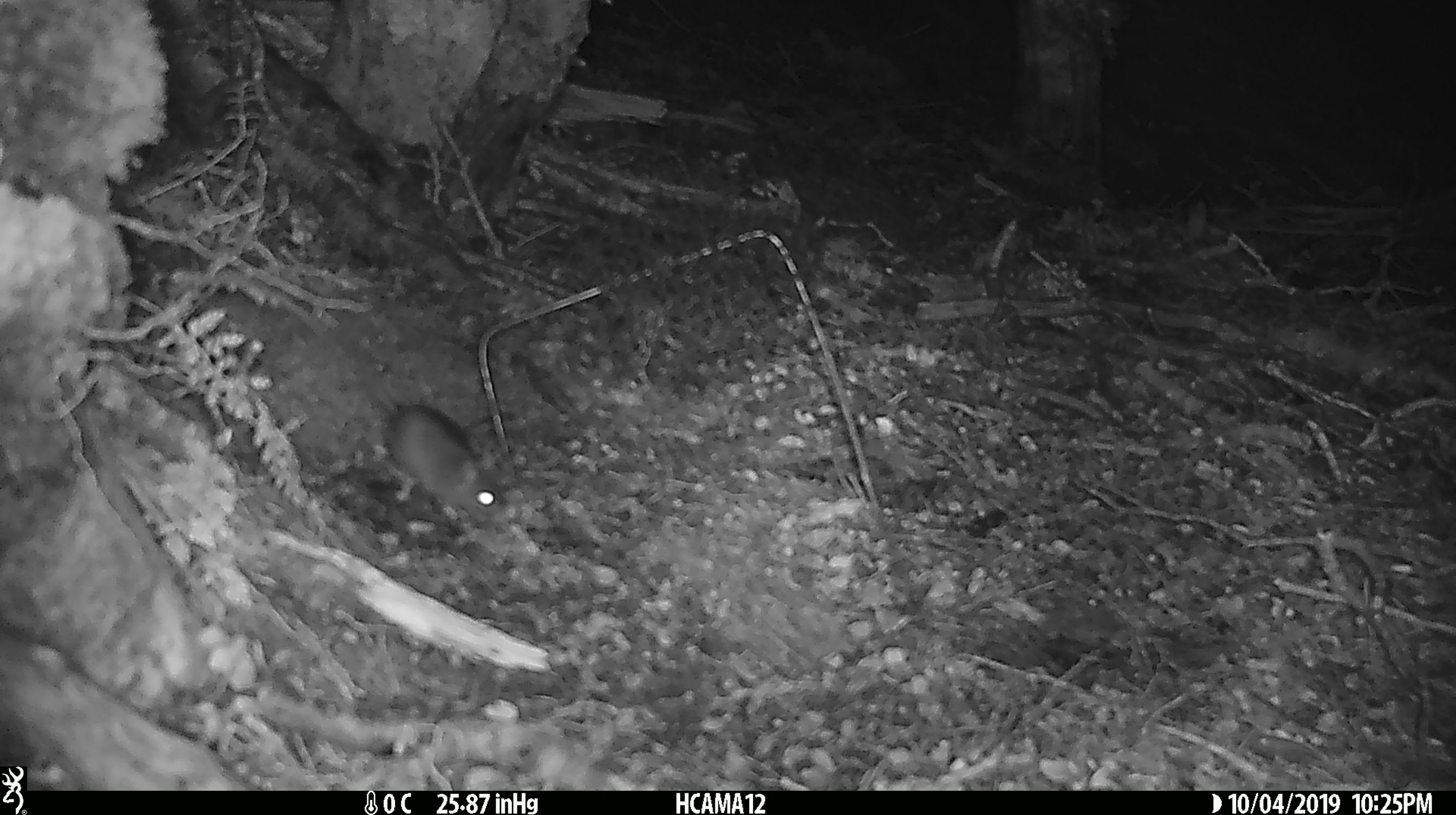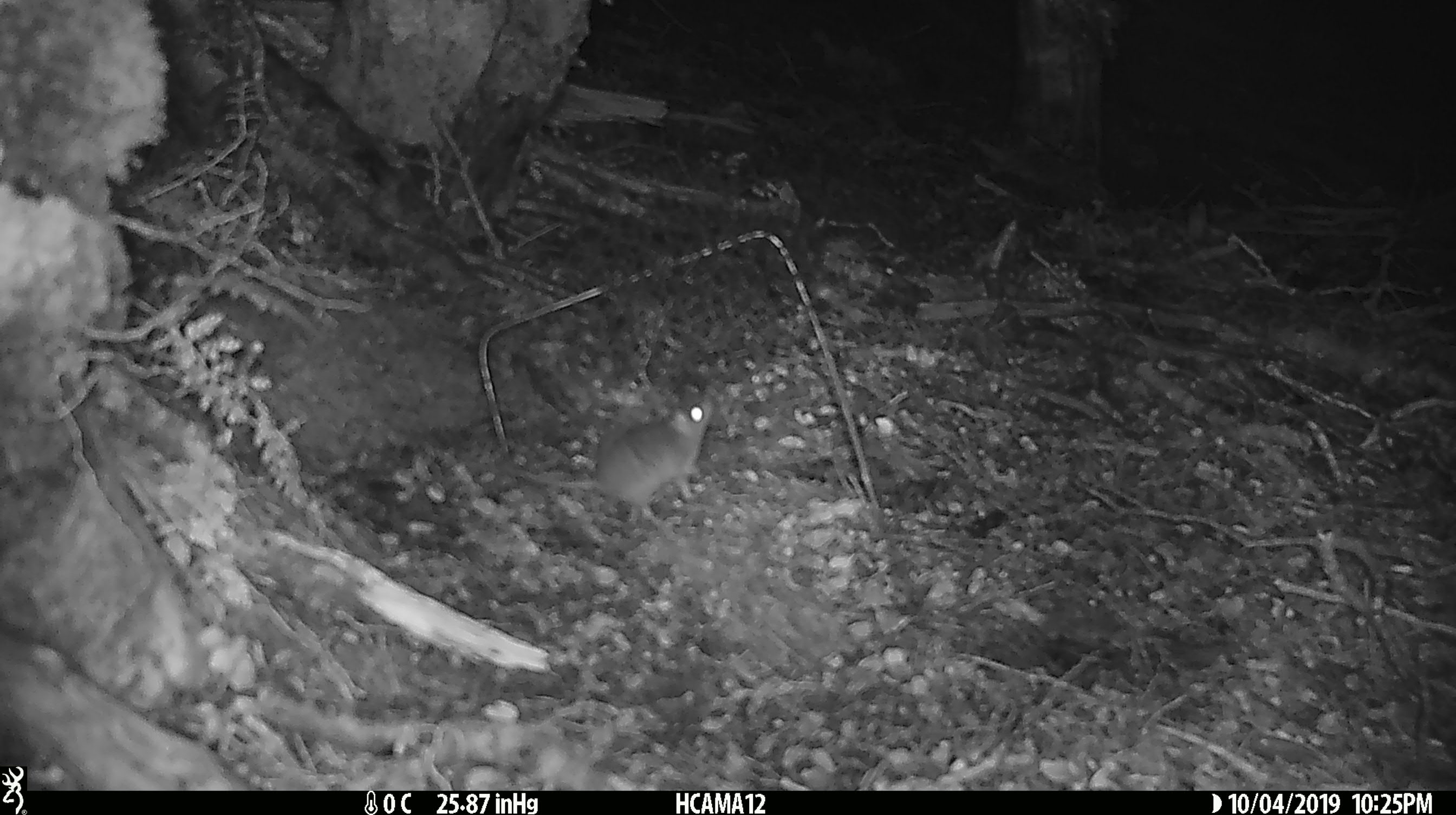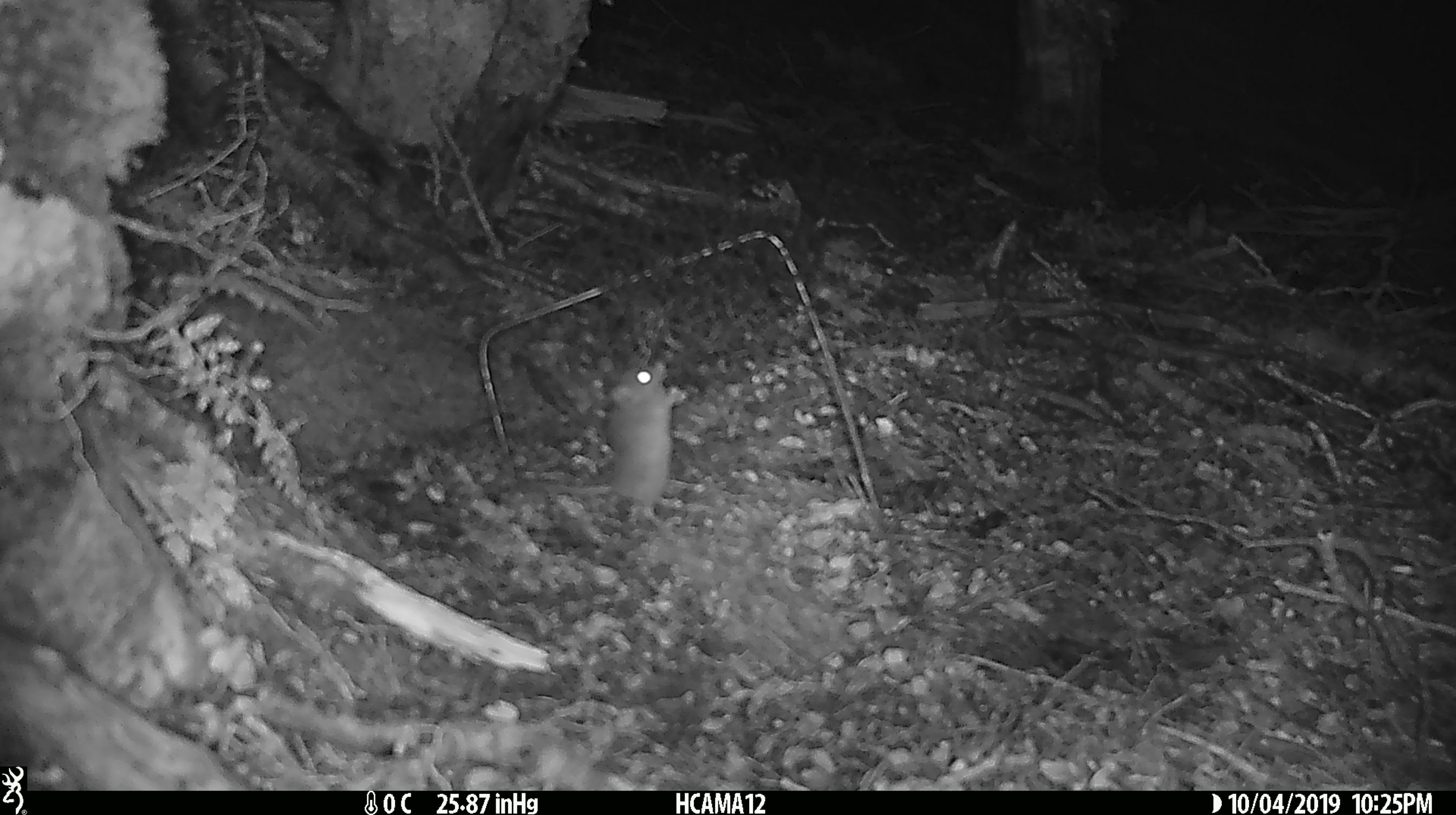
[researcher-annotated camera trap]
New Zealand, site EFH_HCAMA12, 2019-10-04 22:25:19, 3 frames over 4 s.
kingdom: Animalia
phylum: Chordata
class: Mammalia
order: Rodentia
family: Muridae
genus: Mus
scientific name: Mus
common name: mouse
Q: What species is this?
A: Mouse (Mus).